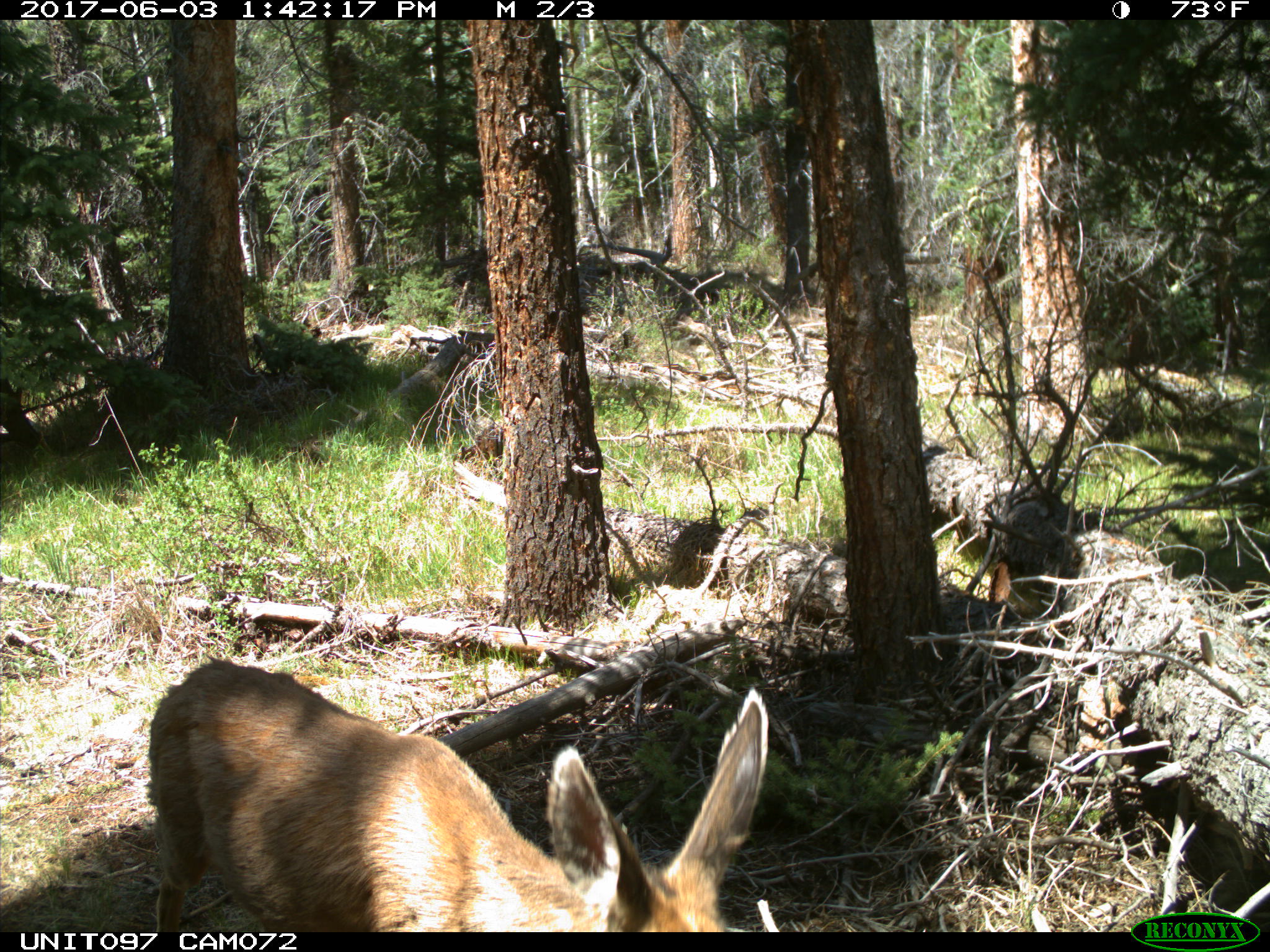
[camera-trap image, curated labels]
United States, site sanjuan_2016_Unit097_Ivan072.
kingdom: Animalia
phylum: Chordata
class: Mammalia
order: Artiodactyla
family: Cervidae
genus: Odocoileus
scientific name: Odocoileus hemionus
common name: mule deer